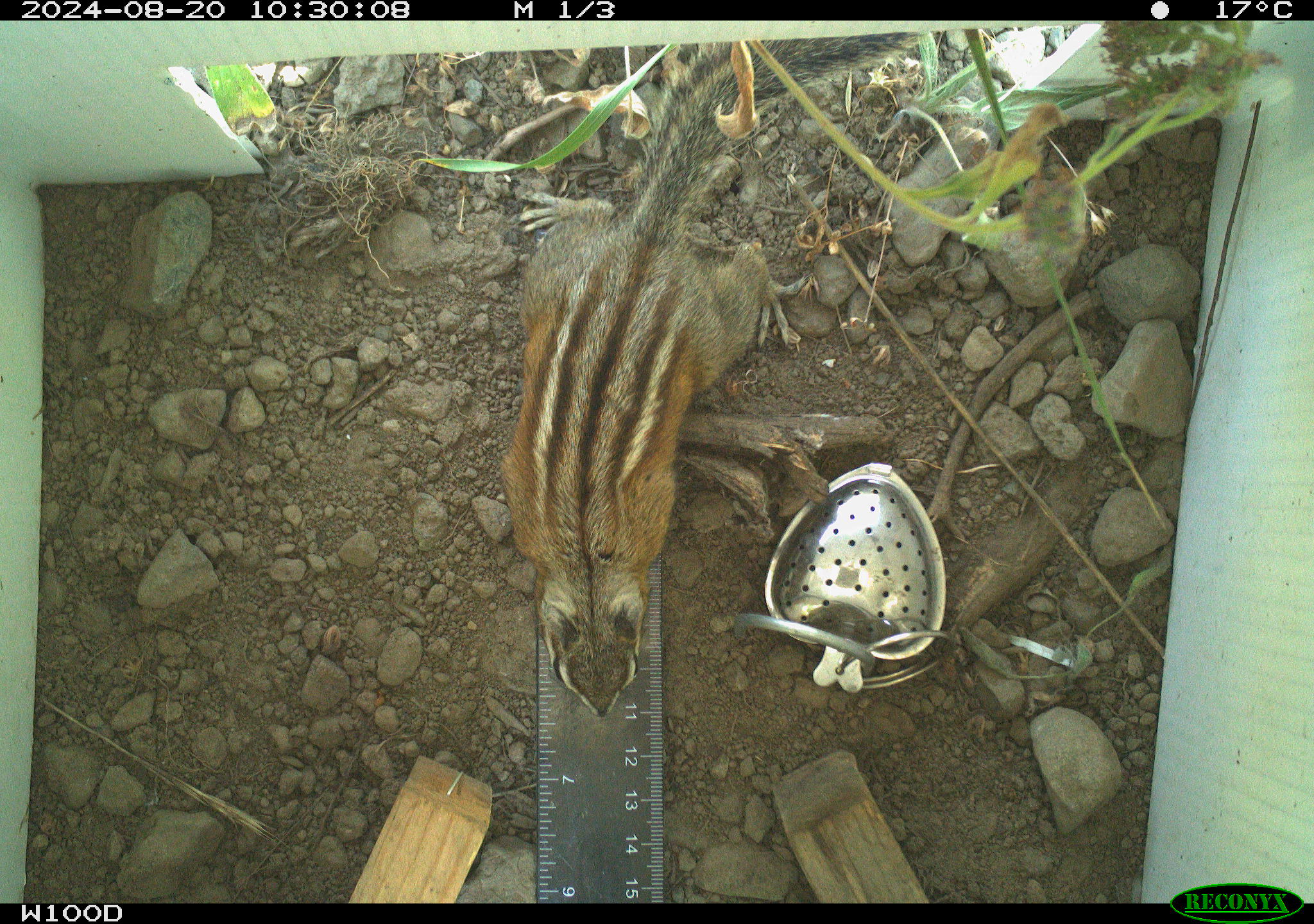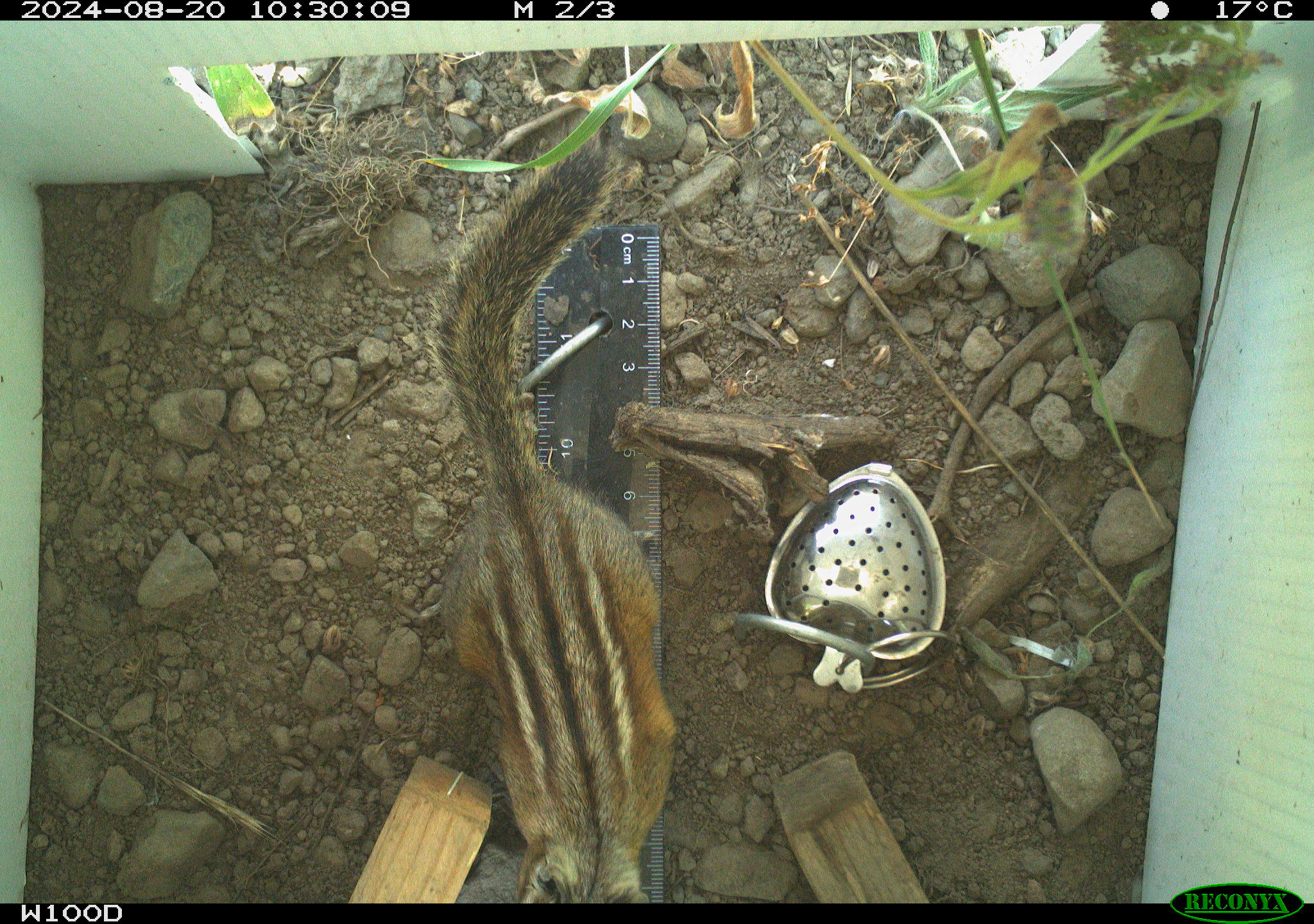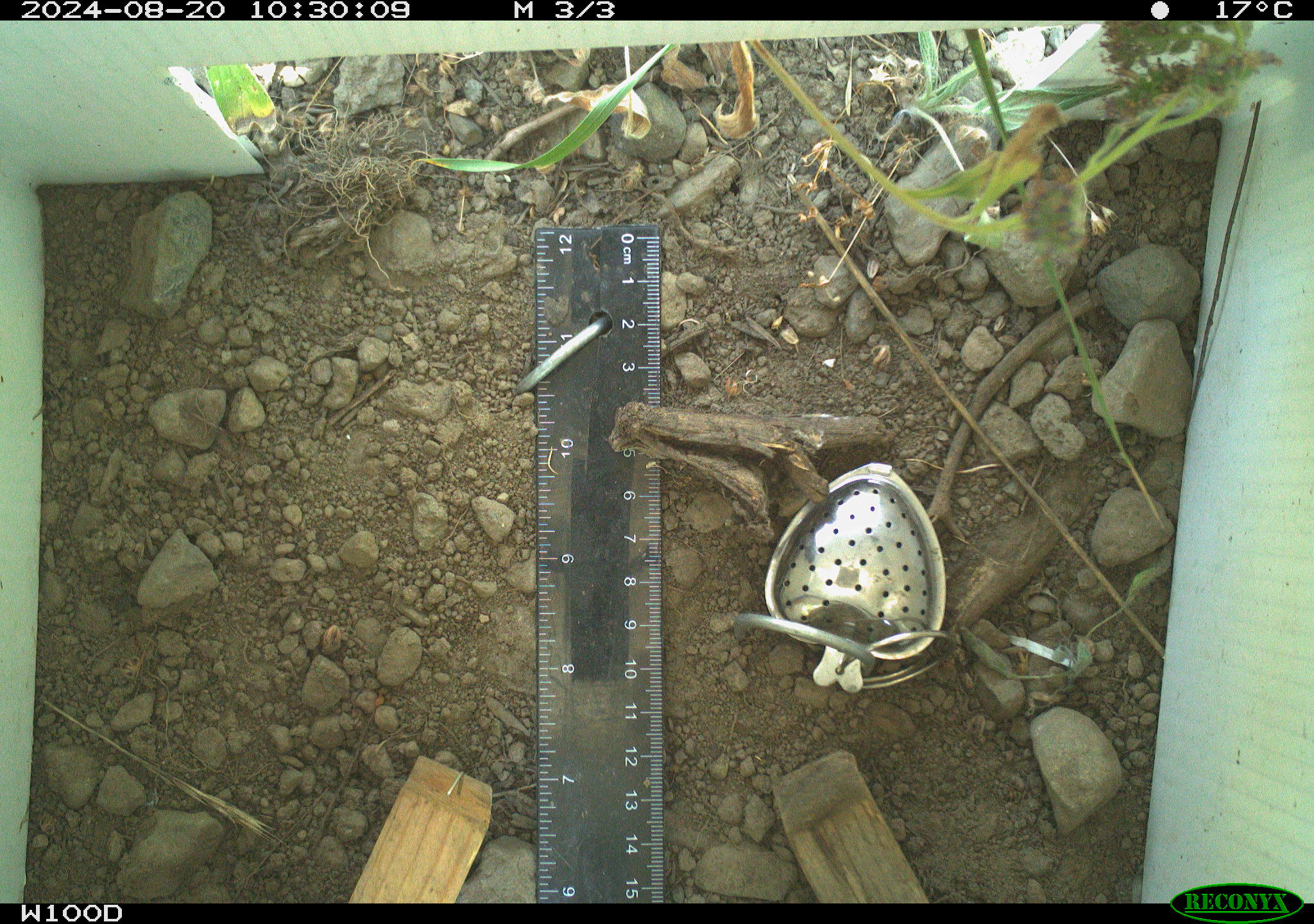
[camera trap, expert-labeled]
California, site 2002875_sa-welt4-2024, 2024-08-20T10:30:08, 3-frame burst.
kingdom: Animalia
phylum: Chordata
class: Mammalia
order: Rodentia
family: Sciuridae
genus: Neotamias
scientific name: Neotamias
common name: western chipmunks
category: neotamias species